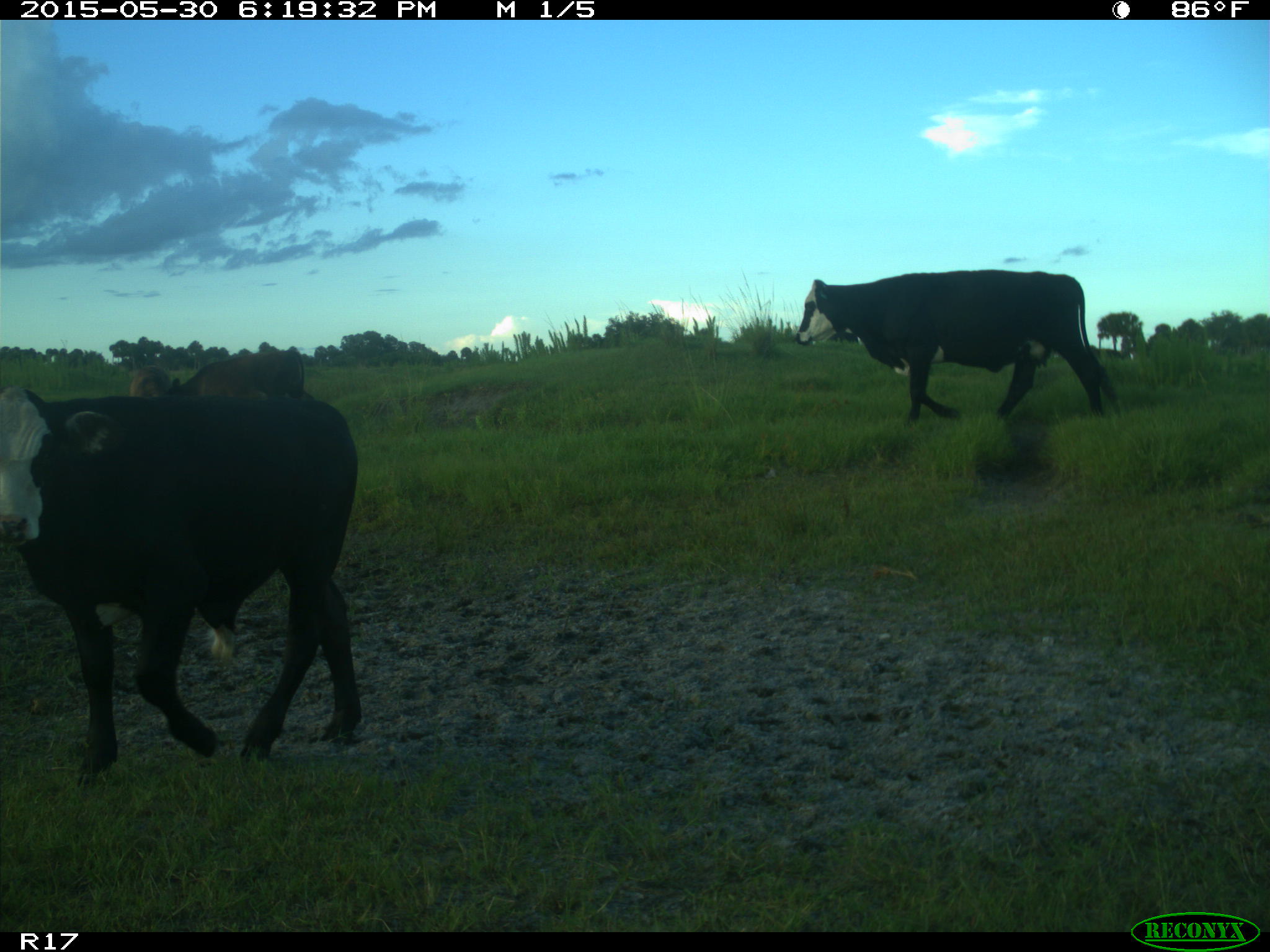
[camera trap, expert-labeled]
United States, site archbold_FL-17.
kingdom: Animalia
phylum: Chordata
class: Mammalia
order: Artiodactyla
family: Bovidae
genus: Bos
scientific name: Bos taurus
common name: domestic cow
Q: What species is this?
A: Bos taurus (domestic cow).